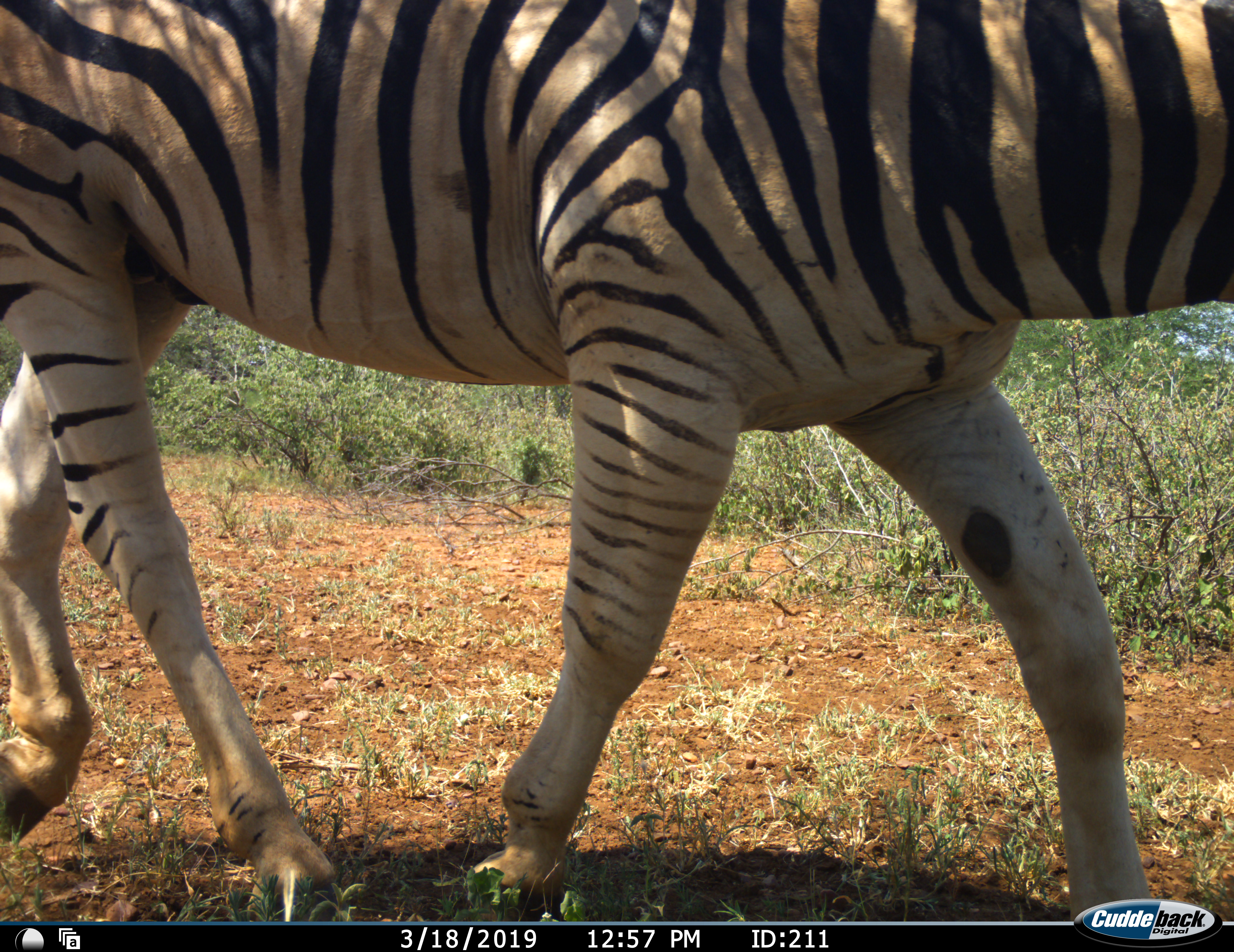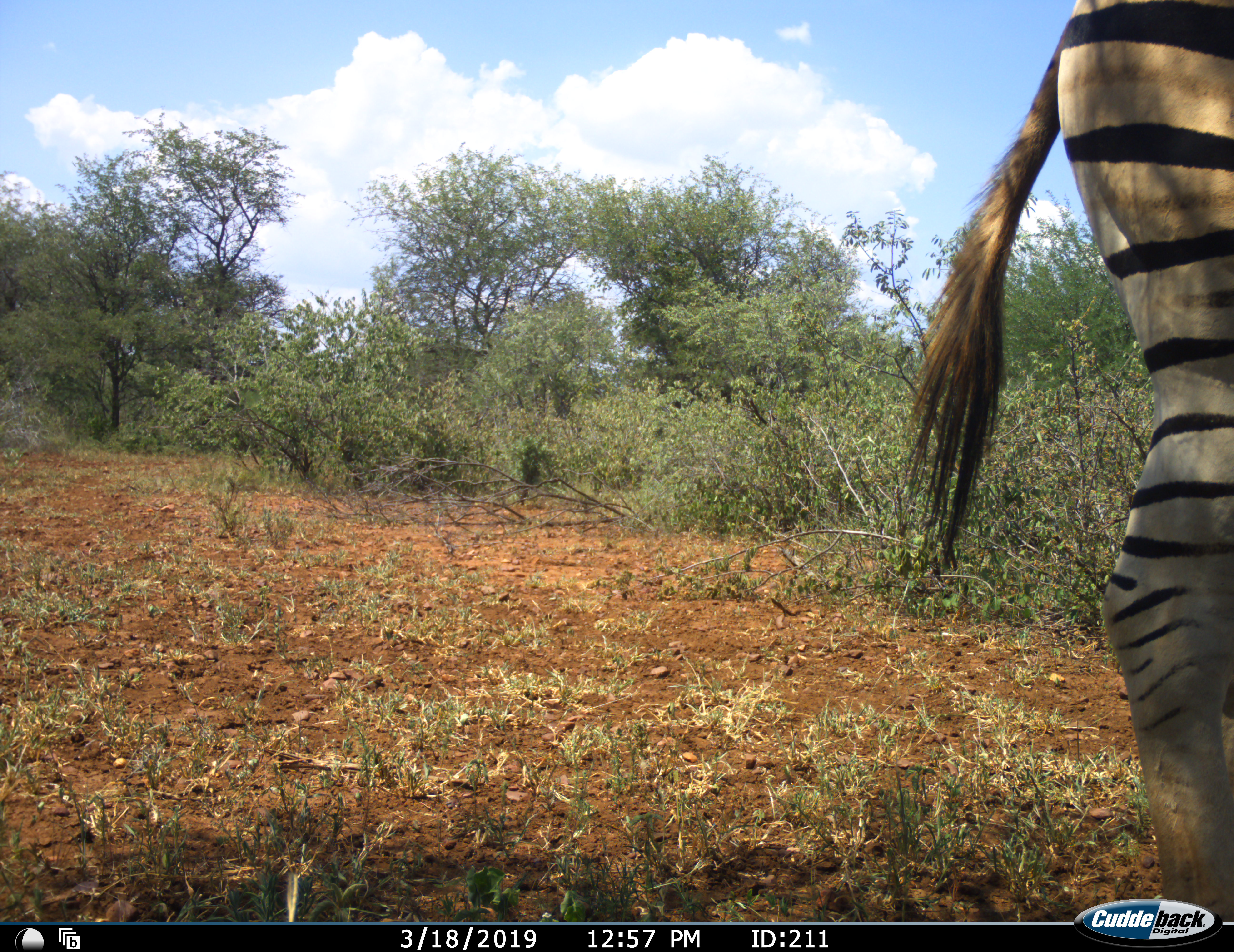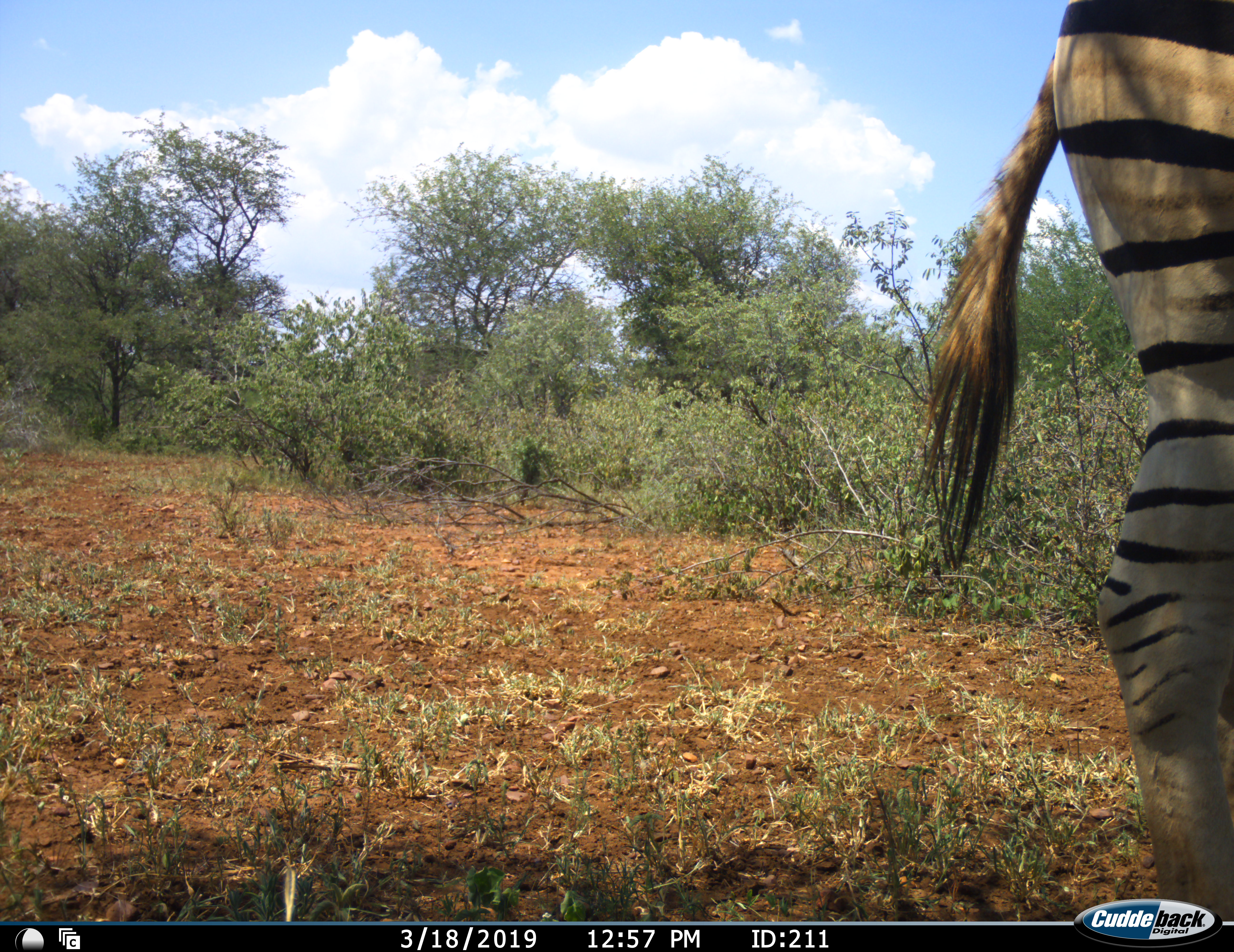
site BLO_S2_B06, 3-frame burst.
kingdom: Animalia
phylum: Chordata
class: Mammalia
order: Perissodactyla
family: Equidae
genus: Equus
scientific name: Equus quagga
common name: plains zebra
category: zebraplains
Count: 1.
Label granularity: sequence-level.